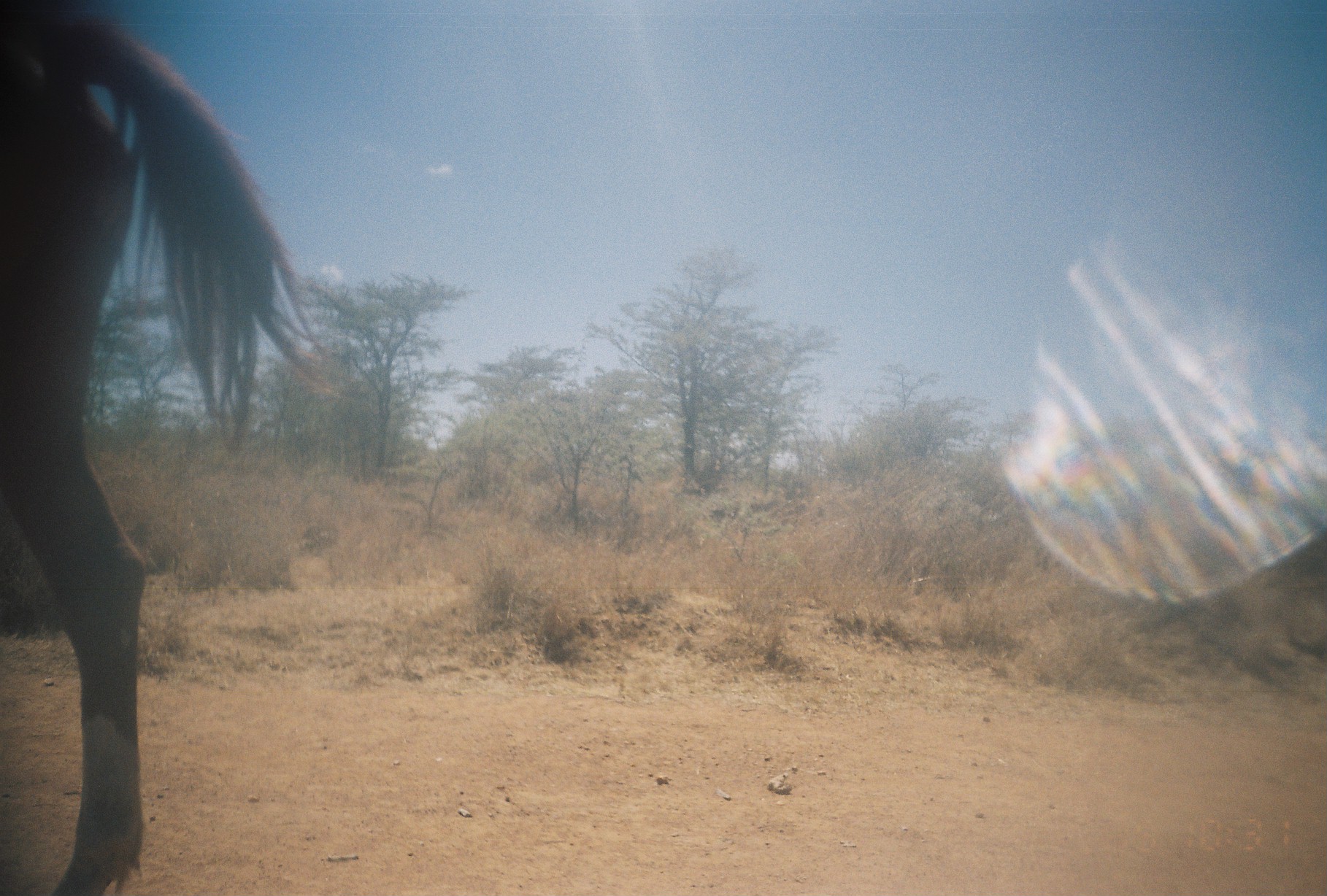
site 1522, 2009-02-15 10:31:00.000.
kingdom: Animalia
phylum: Chordata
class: Mammalia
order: Perissodactyla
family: Equidae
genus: Equus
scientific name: Equus ferus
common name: wild horse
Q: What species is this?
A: Equus ferus (wild horse).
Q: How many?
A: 1.